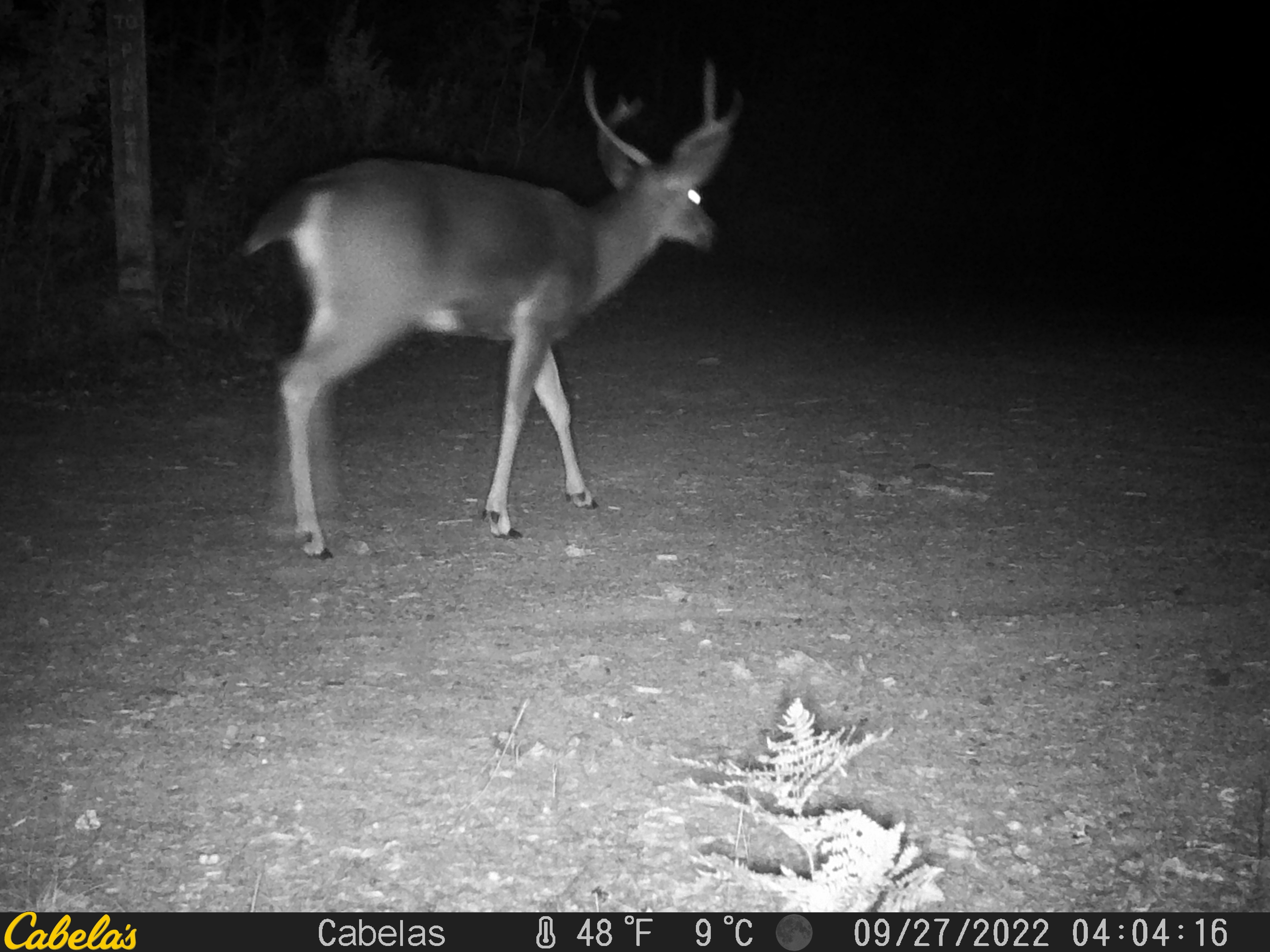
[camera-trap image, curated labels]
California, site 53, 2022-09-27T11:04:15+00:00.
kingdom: Animalia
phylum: Chordata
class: Mammalia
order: Artiodactyla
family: Cervidae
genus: Odocoileus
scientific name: Odocoileus hemionus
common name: mule deer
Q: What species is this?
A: Mule deer (Odocoileus hemionus).